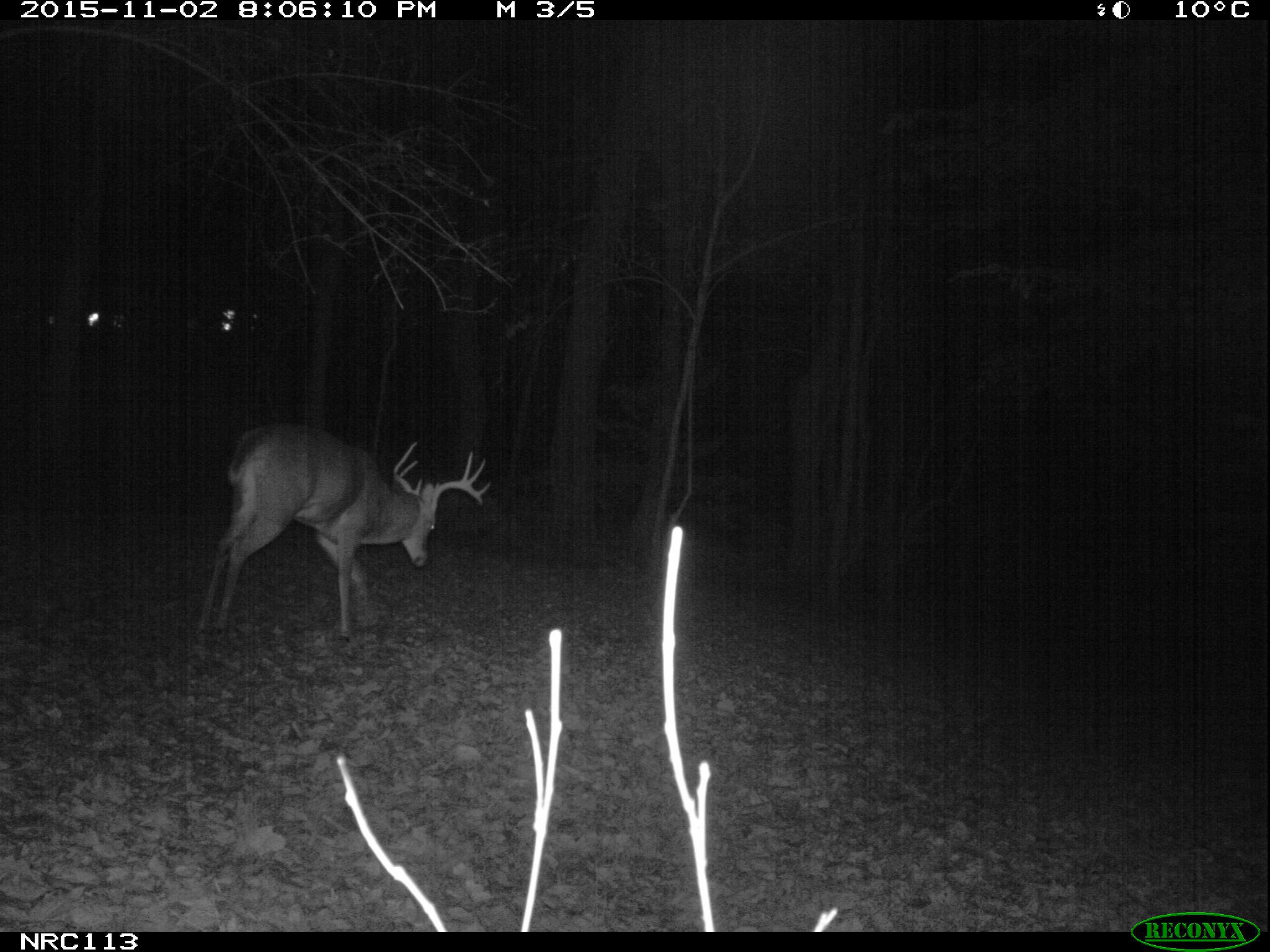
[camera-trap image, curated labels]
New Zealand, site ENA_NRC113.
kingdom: Animalia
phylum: Chordata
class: Mammalia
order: Artiodactyla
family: Cervidae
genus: Odocoileus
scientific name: Odocoileus virginianus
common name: white-tailed deer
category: white tailed deer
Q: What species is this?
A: White tailed deer (white-tailed deer) (Odocoileus virginianus).